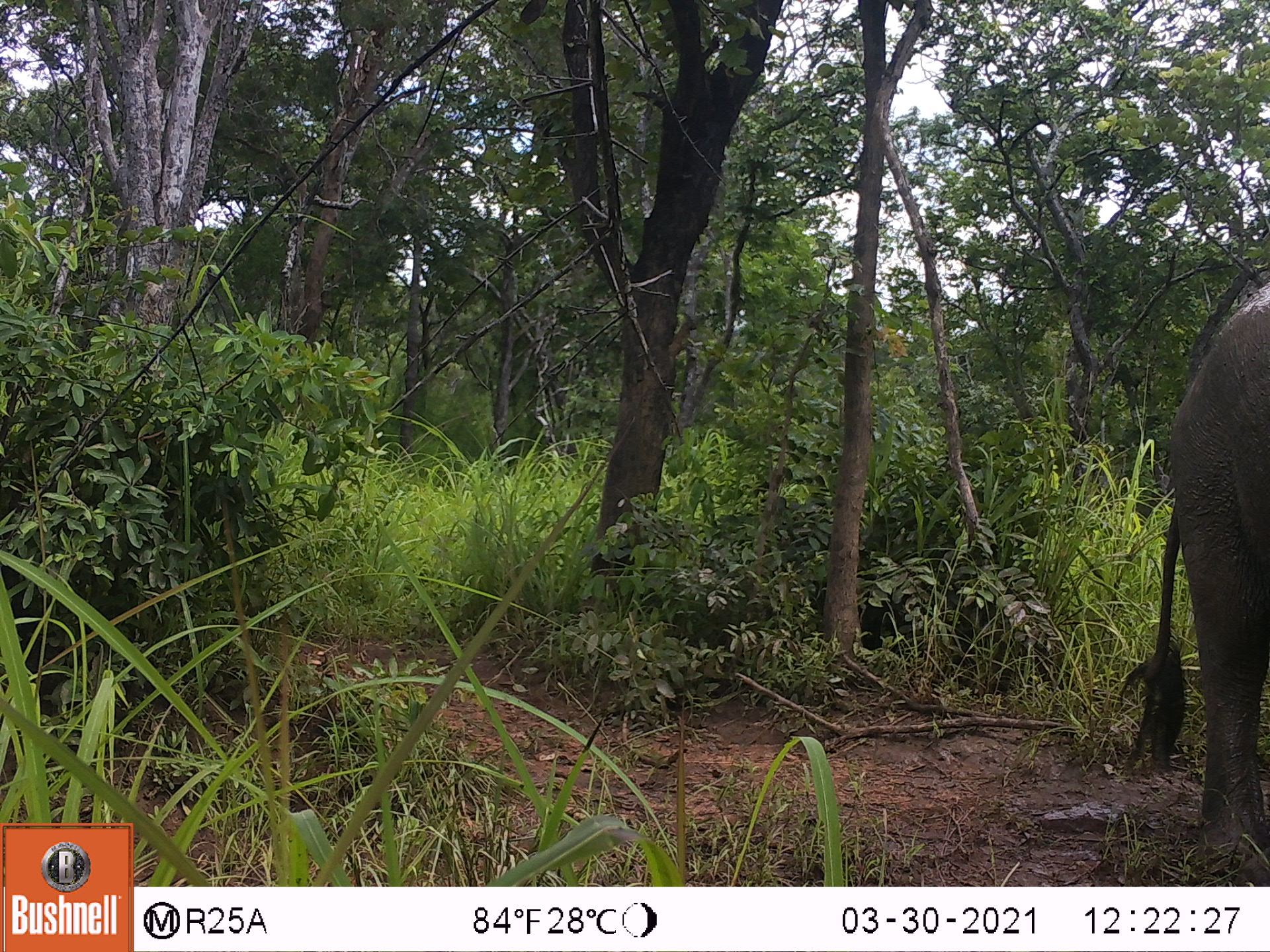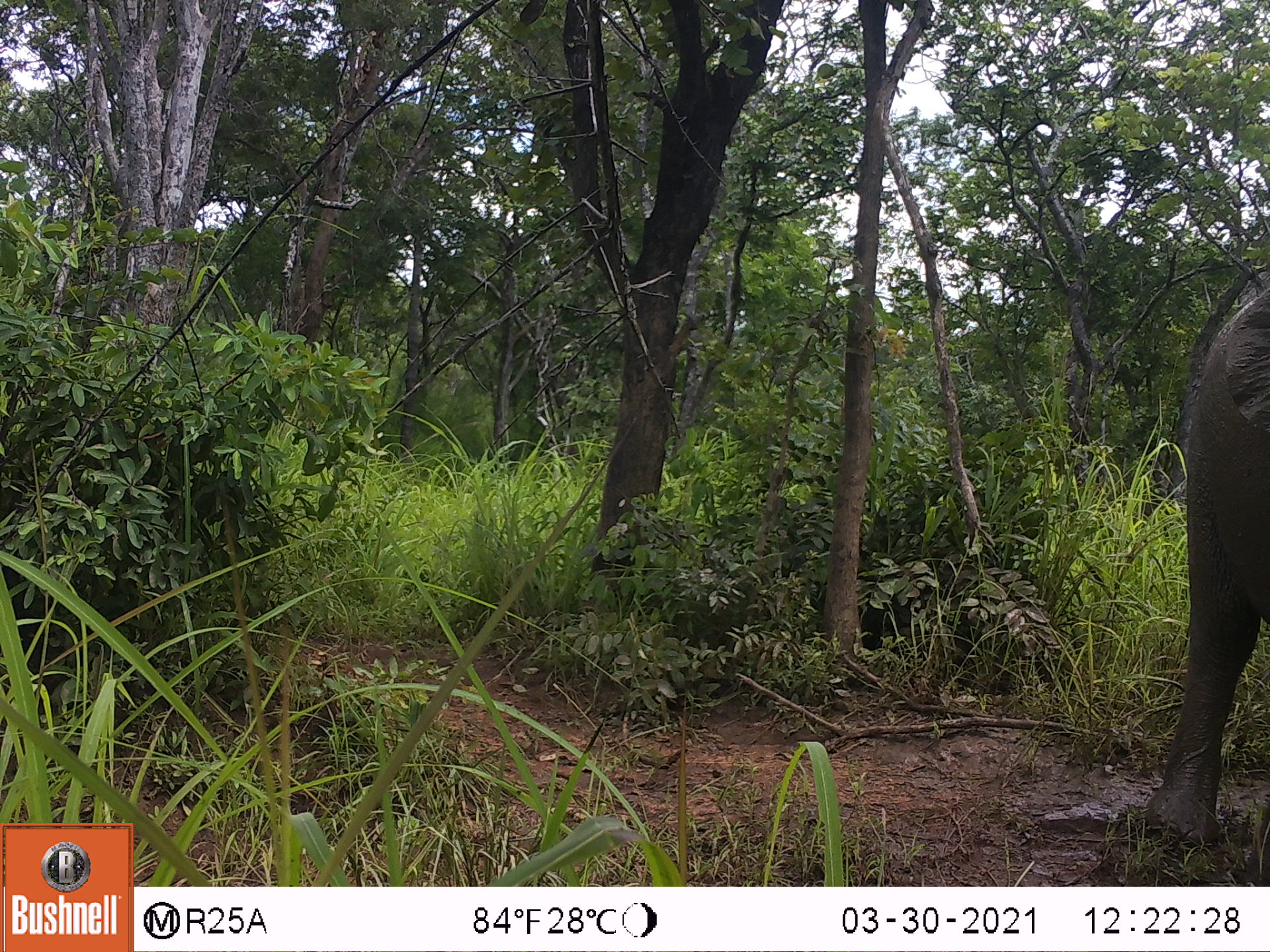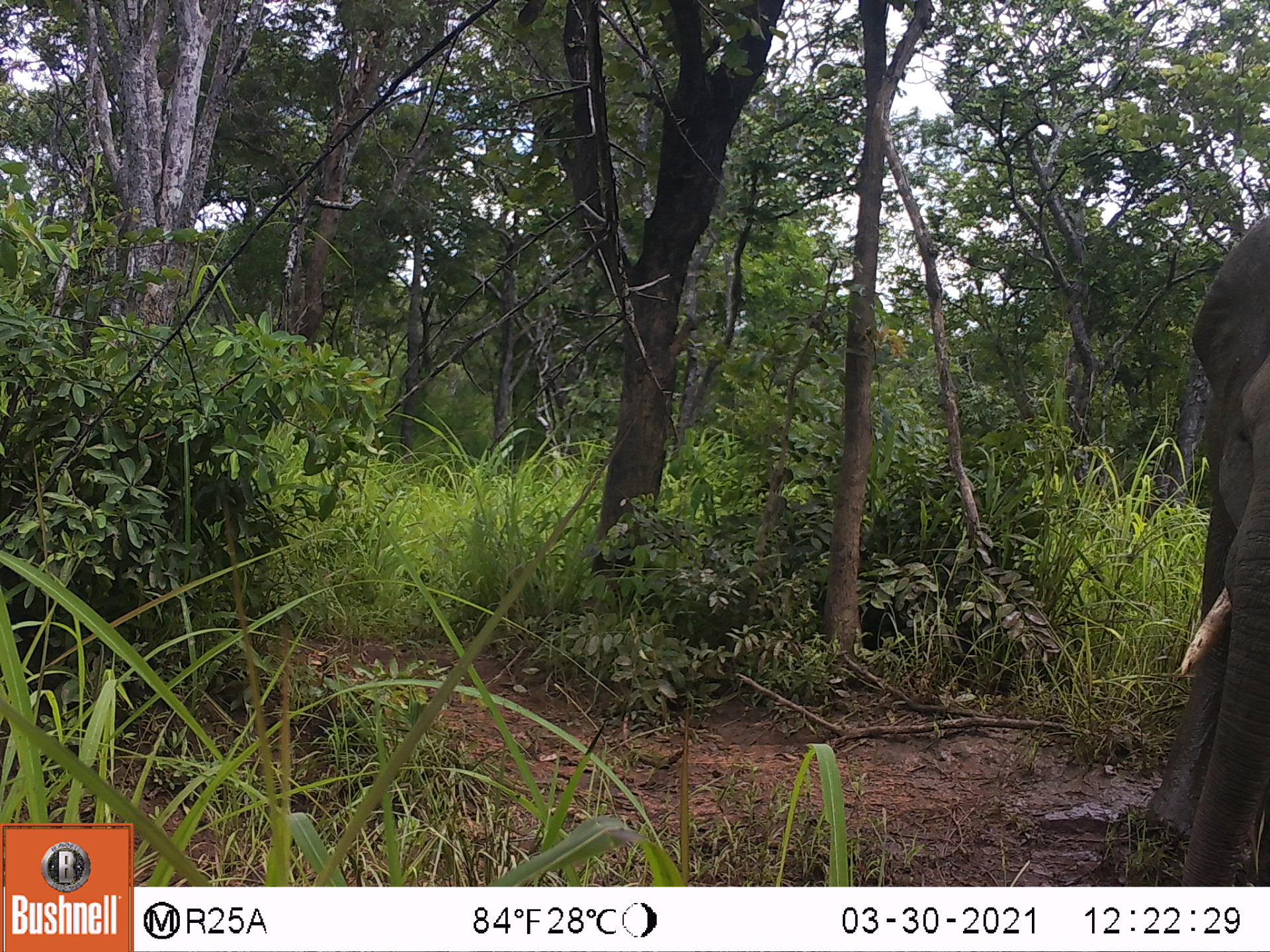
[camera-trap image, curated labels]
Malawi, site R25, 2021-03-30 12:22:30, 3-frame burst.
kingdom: Animalia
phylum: Chordata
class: Mammalia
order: Proboscidea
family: Elephantidae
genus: Loxodonta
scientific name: Loxodonta africana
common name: african savanna elephant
African savanna elephant (Loxodonta africana), count 1.